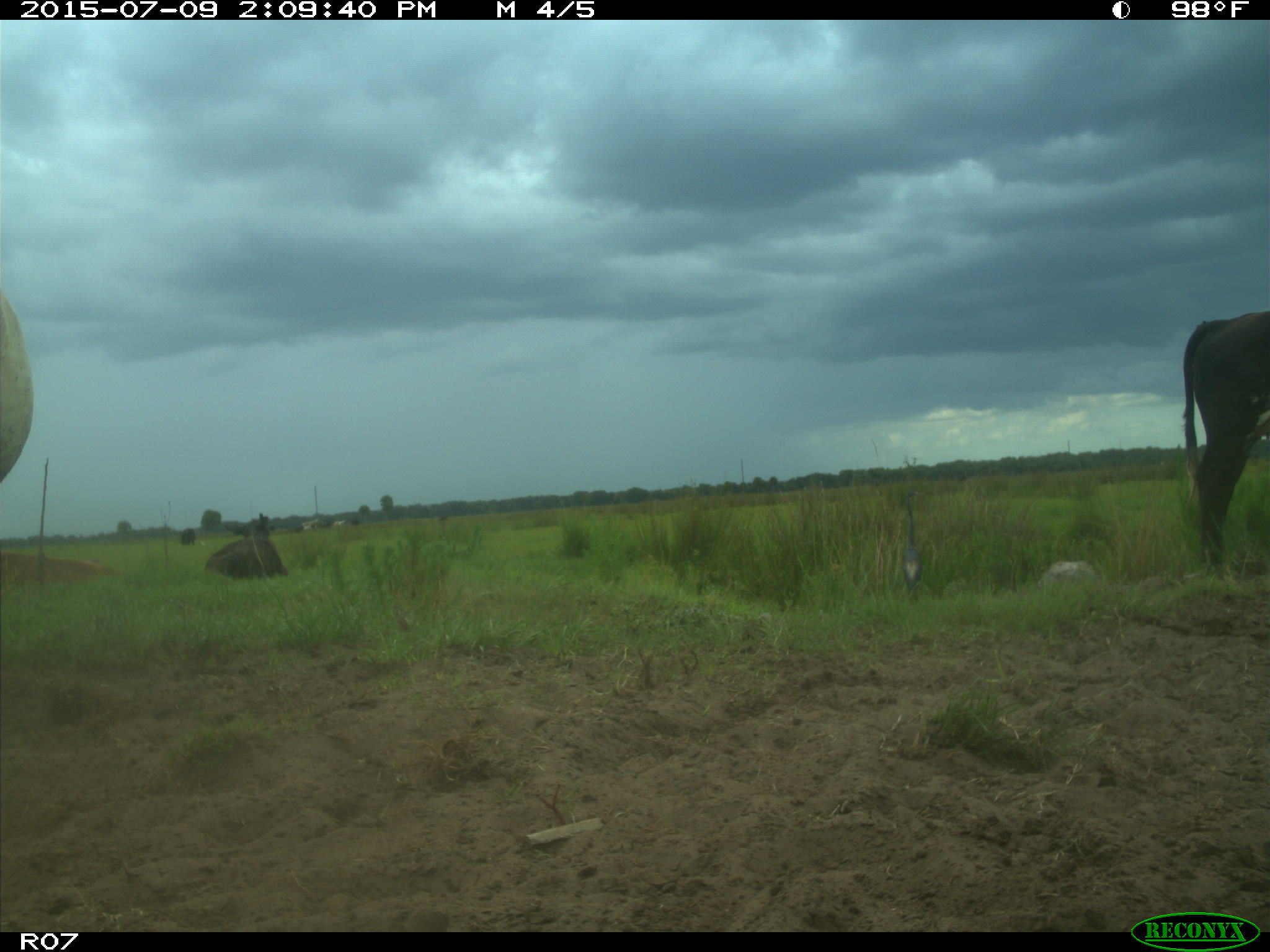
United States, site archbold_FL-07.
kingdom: Animalia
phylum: Chordata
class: Mammalia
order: Artiodactyla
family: Bovidae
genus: Bos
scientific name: Bos taurus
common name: domestic cow